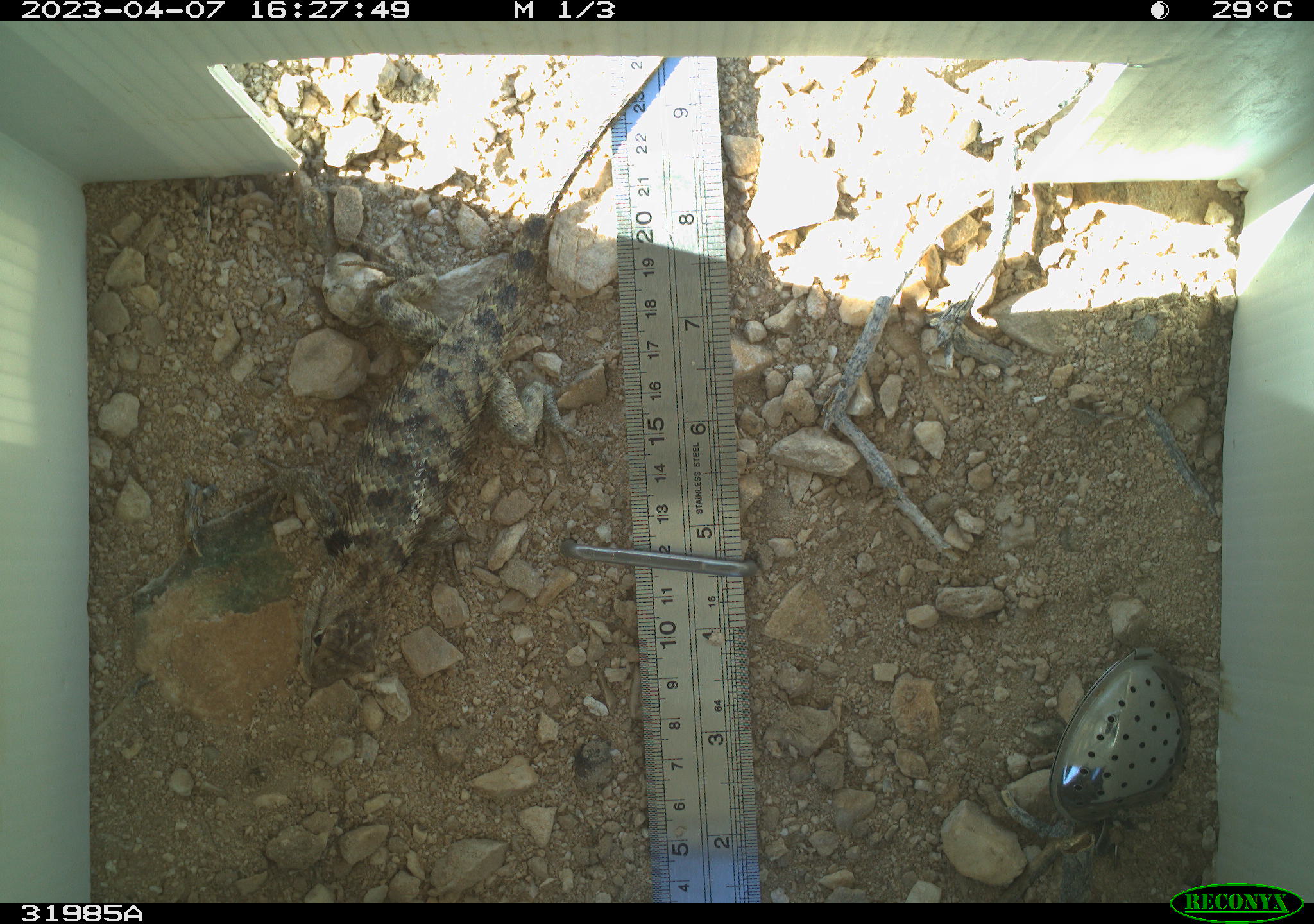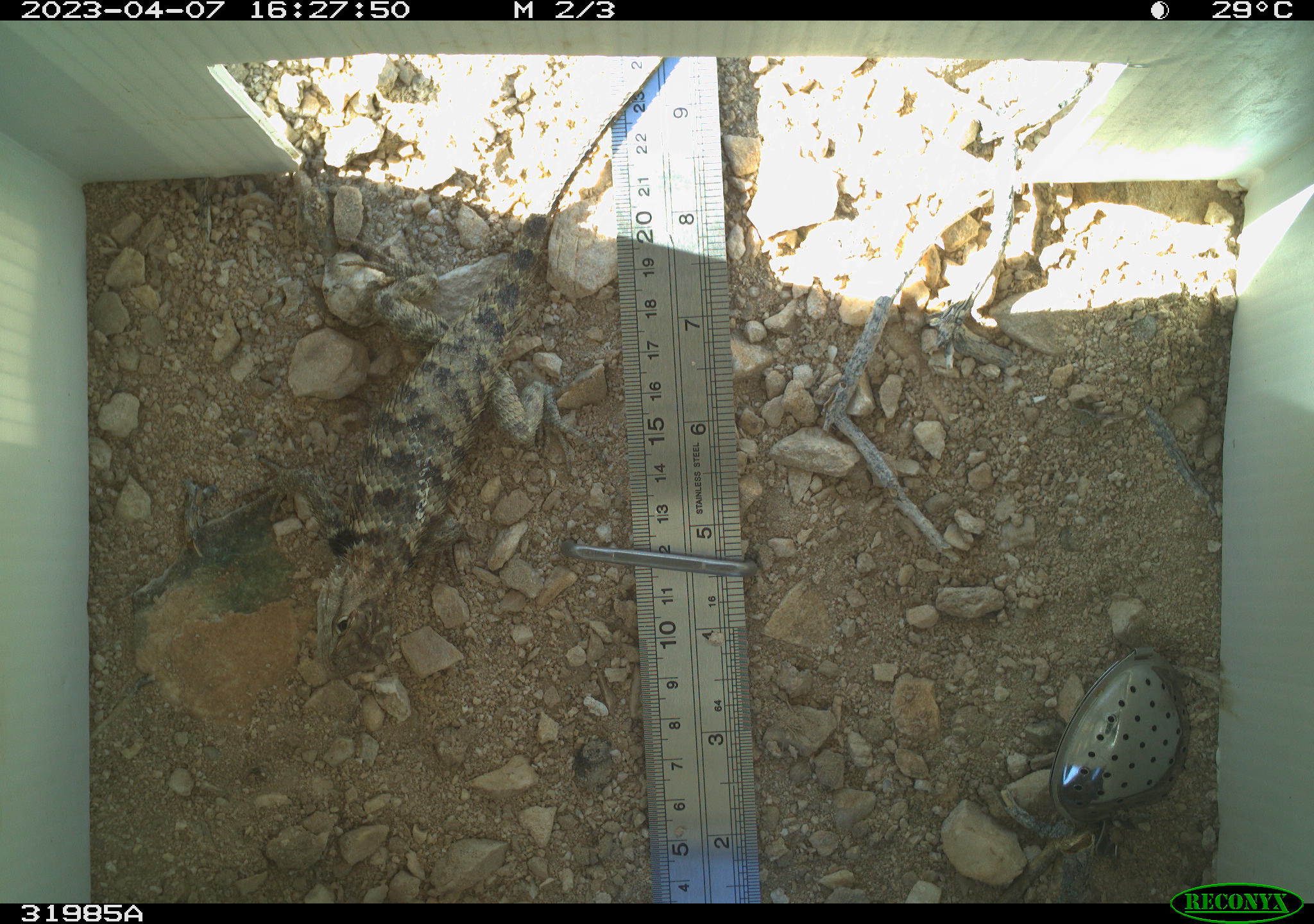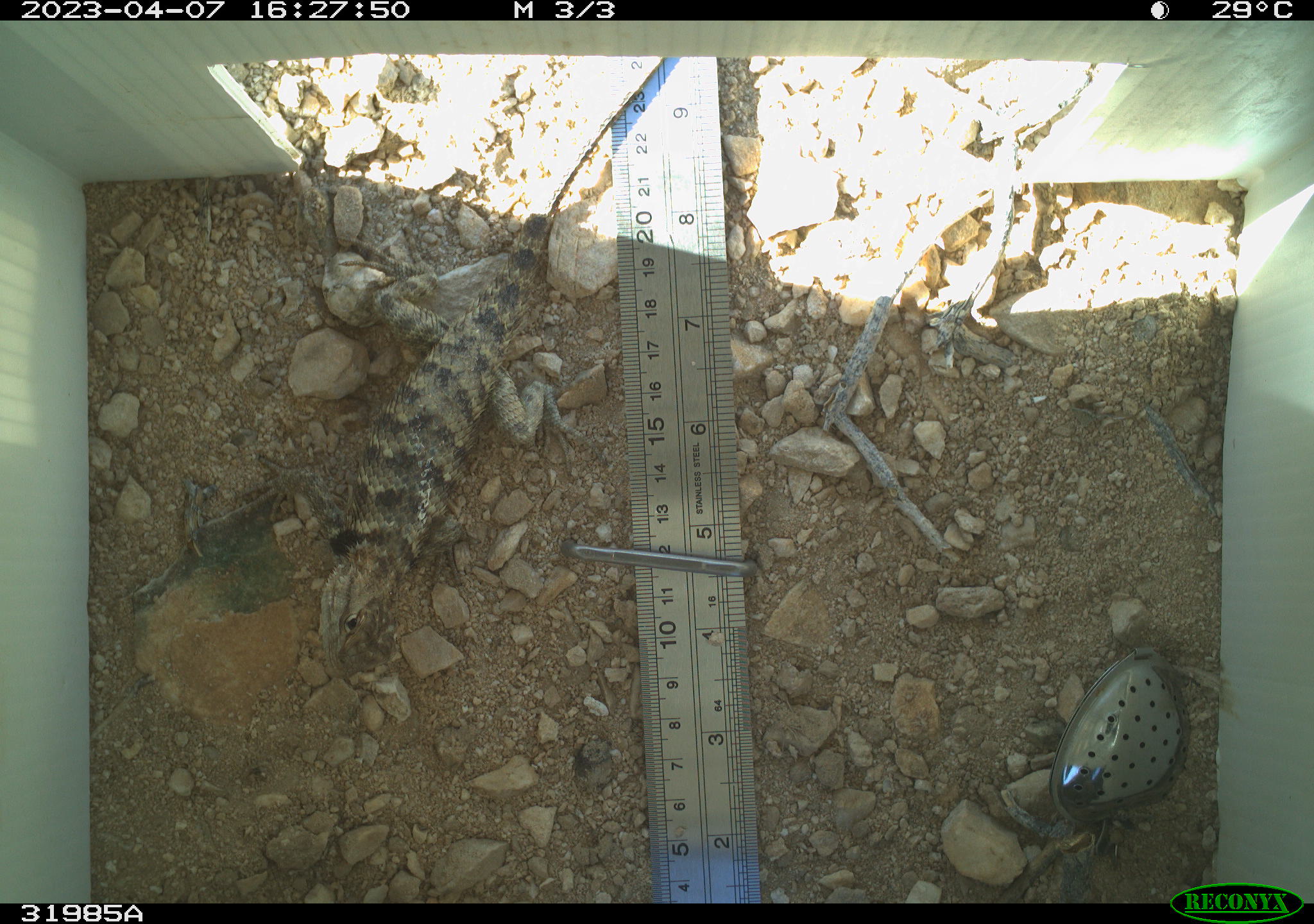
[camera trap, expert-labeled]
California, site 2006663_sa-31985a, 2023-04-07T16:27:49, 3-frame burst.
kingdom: Animalia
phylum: Chordata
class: Reptilia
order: Squamata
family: Phrynosomatidae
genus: Sceloporus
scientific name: Sceloporus uniformis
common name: yellow-backed spiny lizard